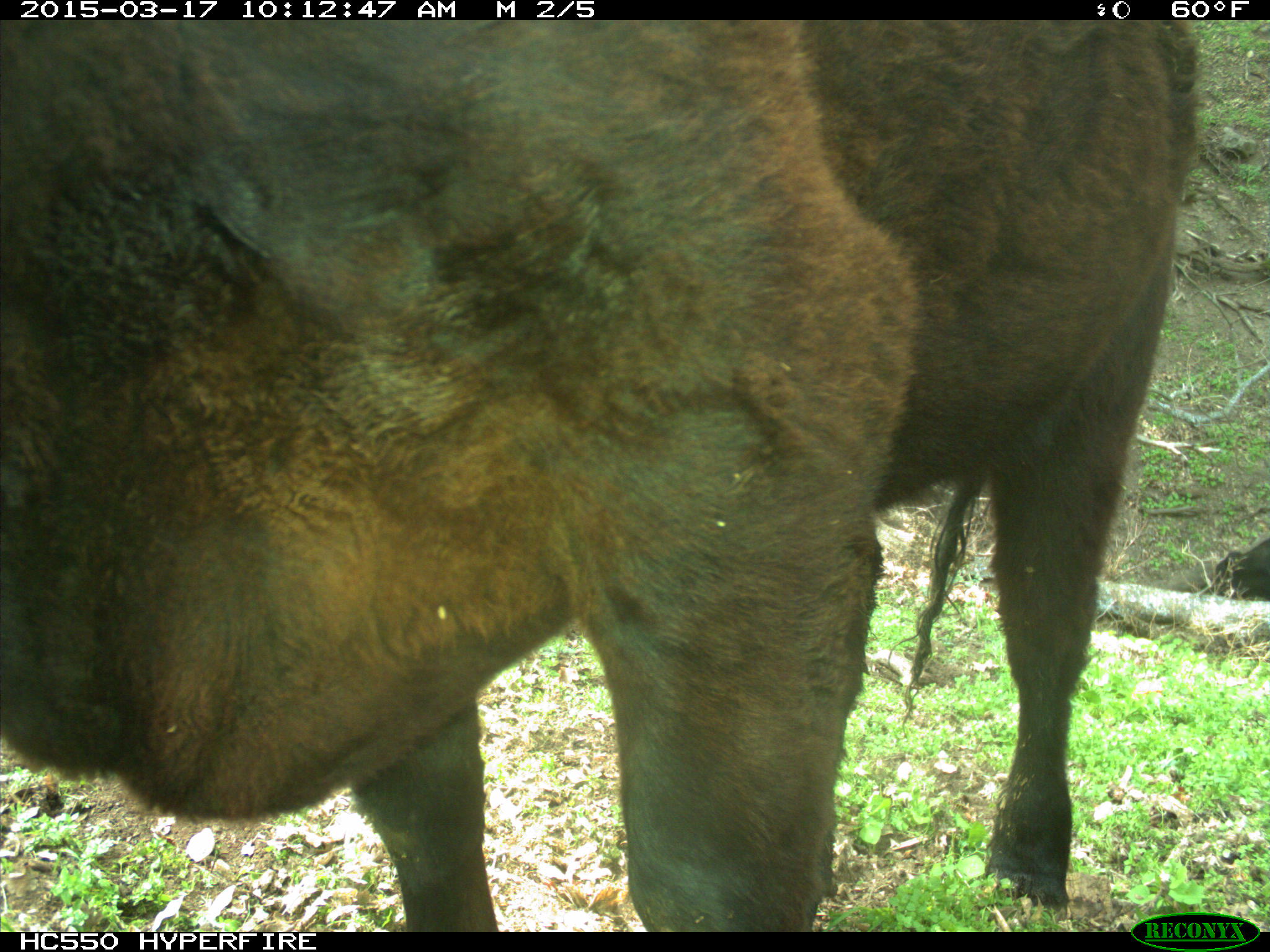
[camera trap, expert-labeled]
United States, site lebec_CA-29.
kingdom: Animalia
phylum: Chordata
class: Mammalia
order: Artiodactyla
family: Bovidae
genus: Bos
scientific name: Bos taurus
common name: domestic cow